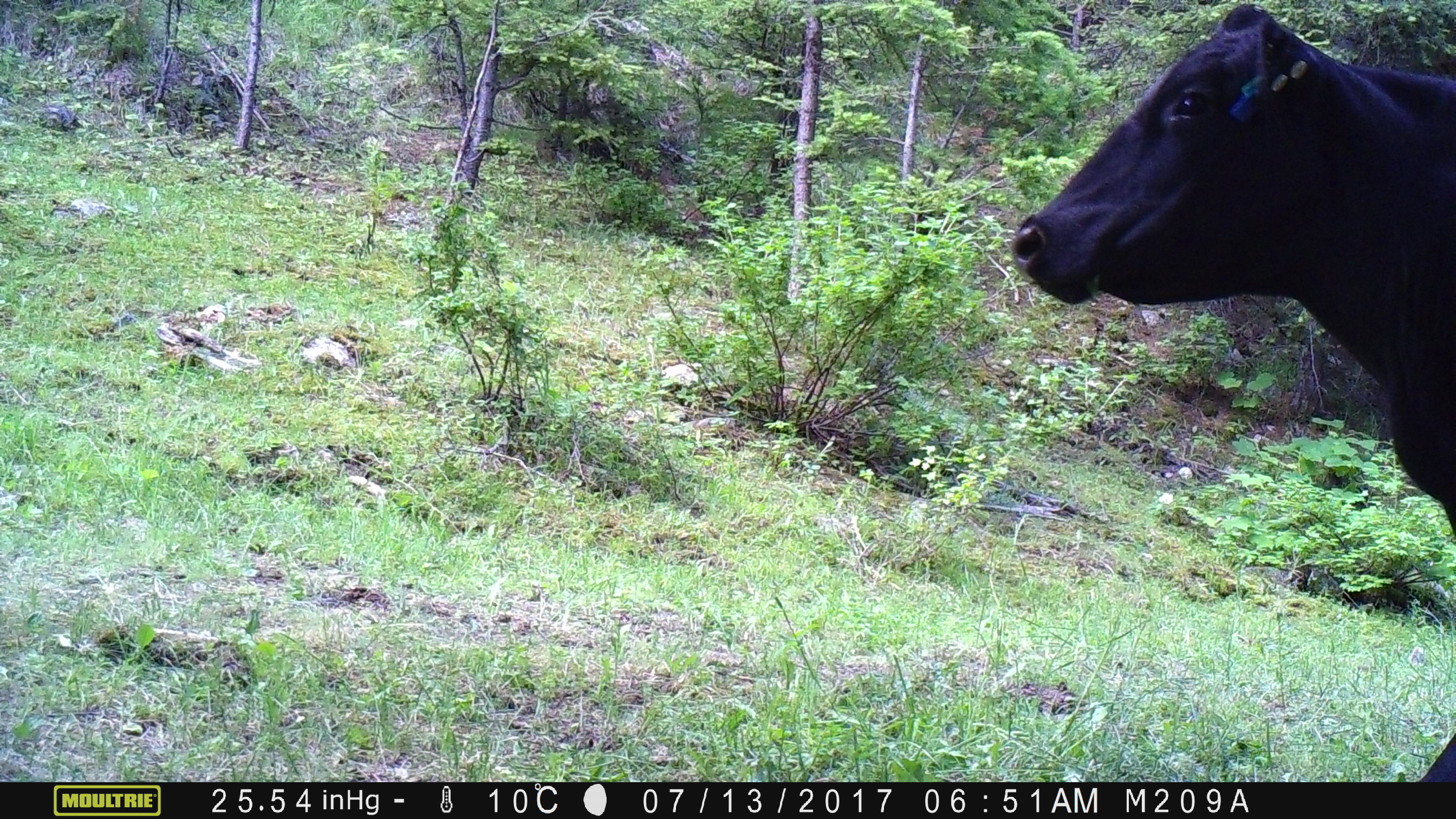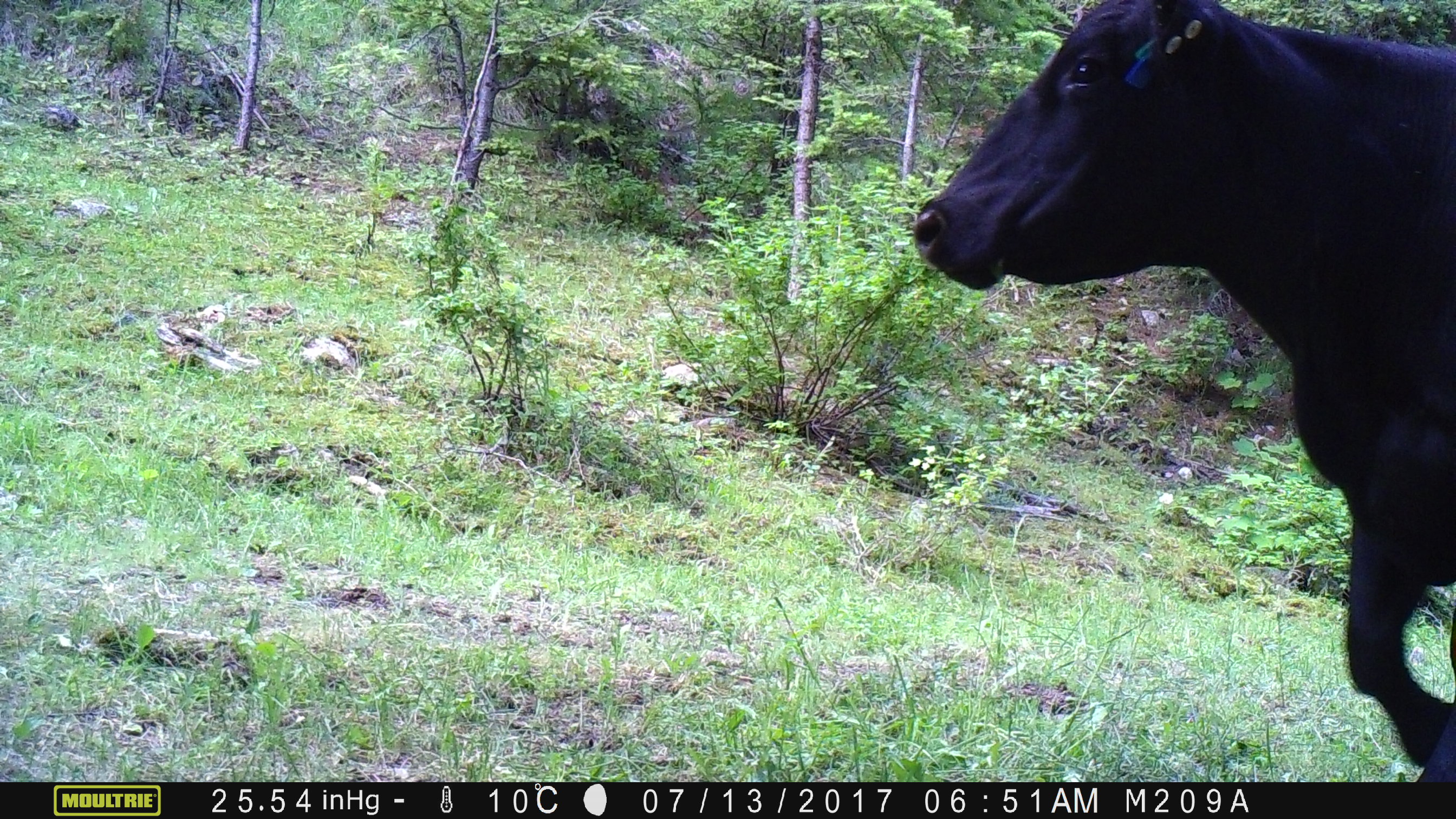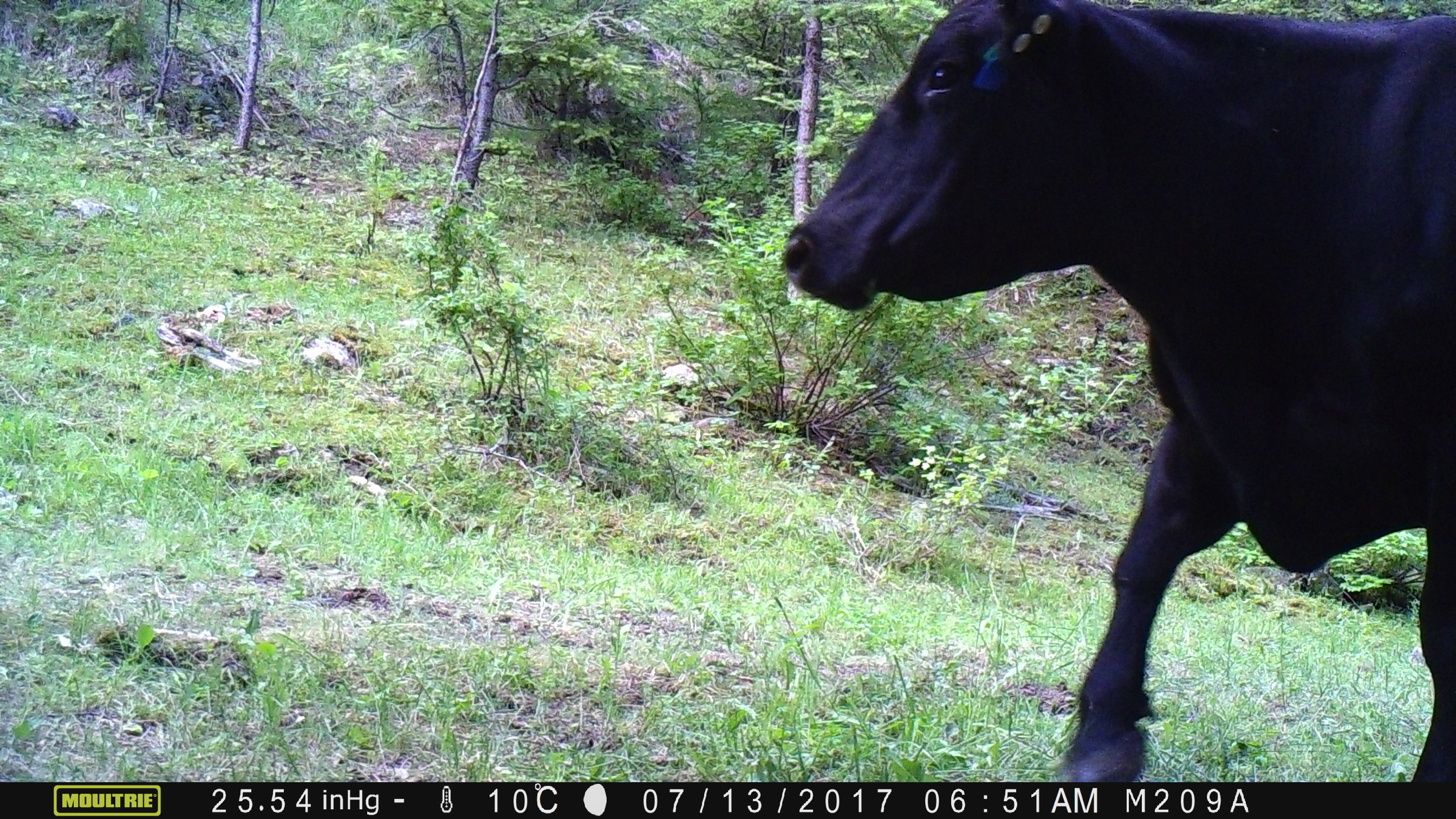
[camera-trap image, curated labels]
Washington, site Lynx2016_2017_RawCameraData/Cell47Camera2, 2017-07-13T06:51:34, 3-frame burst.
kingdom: Animalia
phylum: Chordata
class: Mammalia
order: Artiodactyla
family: Bovidae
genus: Bos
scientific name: Bos taurus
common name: domestic cattle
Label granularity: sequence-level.